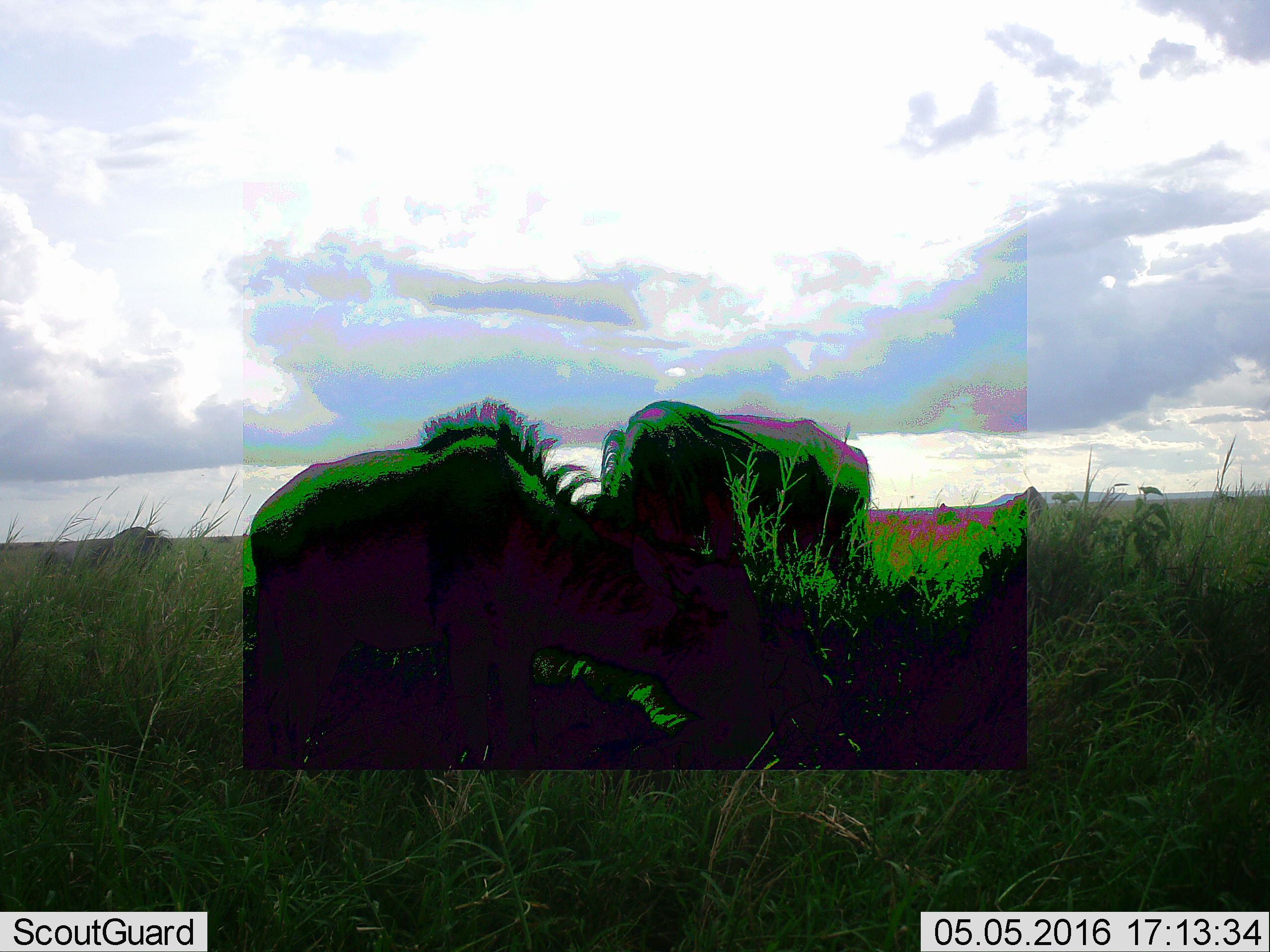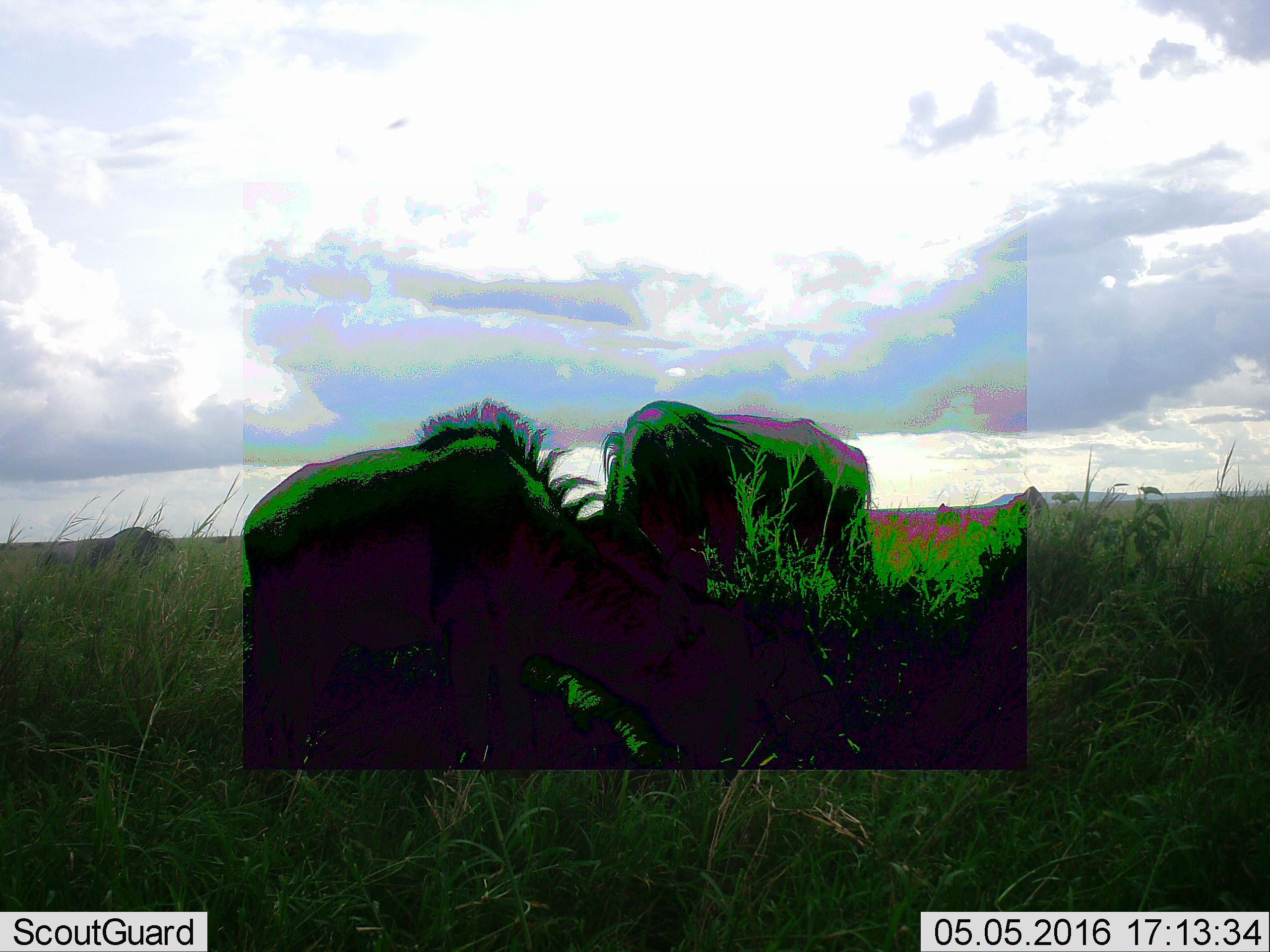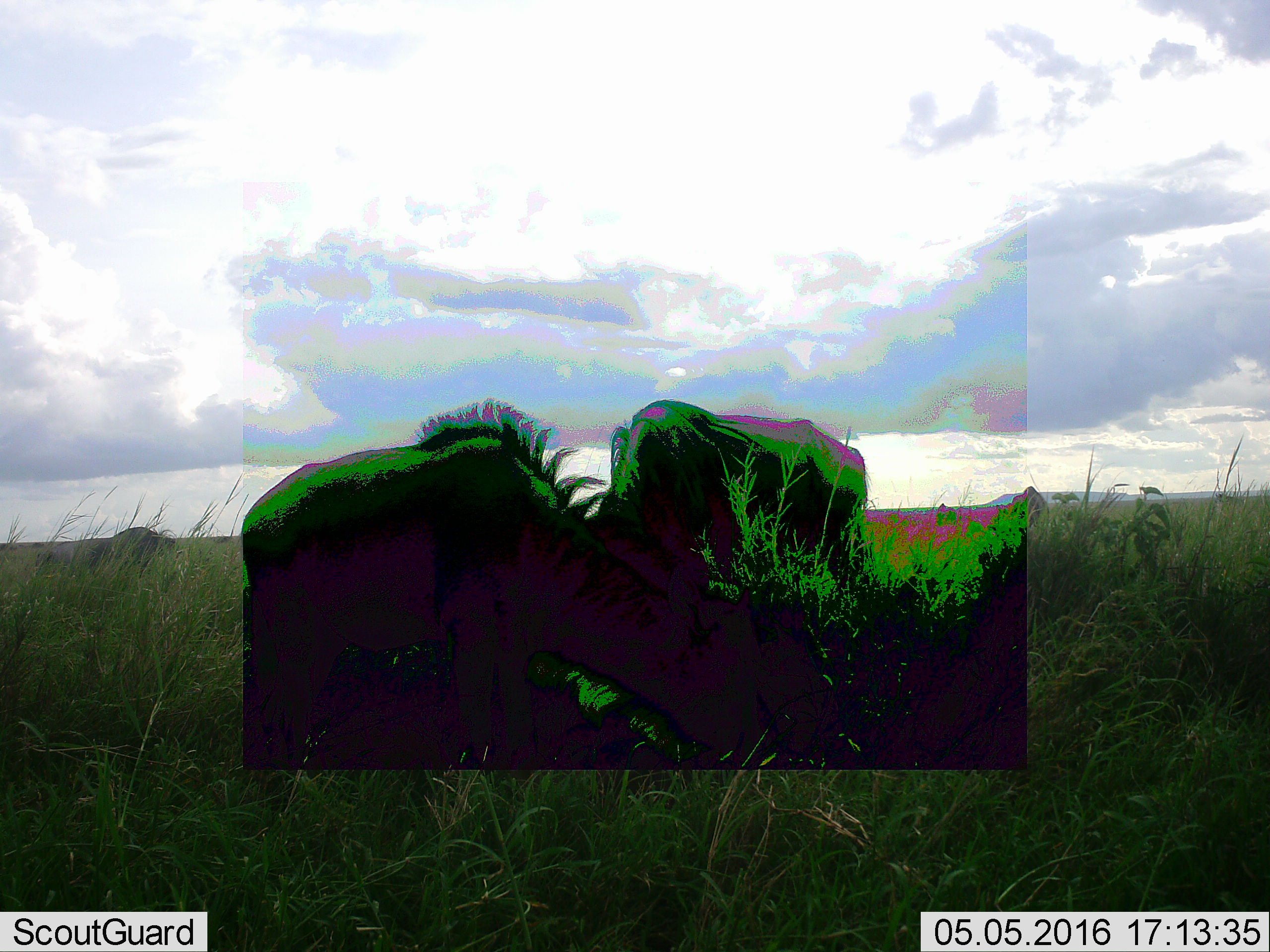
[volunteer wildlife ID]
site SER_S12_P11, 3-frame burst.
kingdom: Animalia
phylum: Chordata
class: Mammalia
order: Artiodactyla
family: Bovidae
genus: Connochaetes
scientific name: Connochaetes taurinus taurinus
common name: blue wildebeest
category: wildebeestblue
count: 5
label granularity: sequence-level